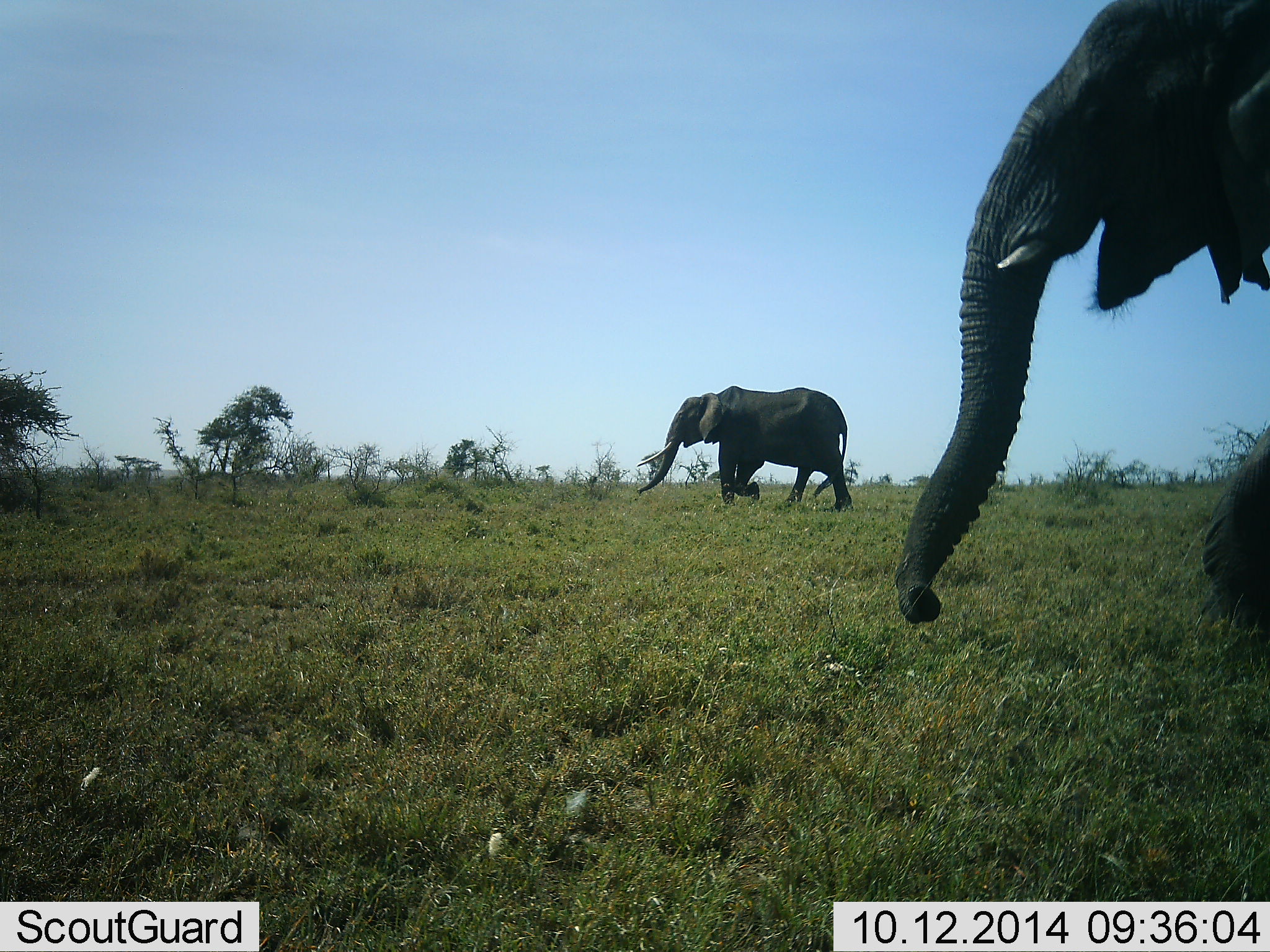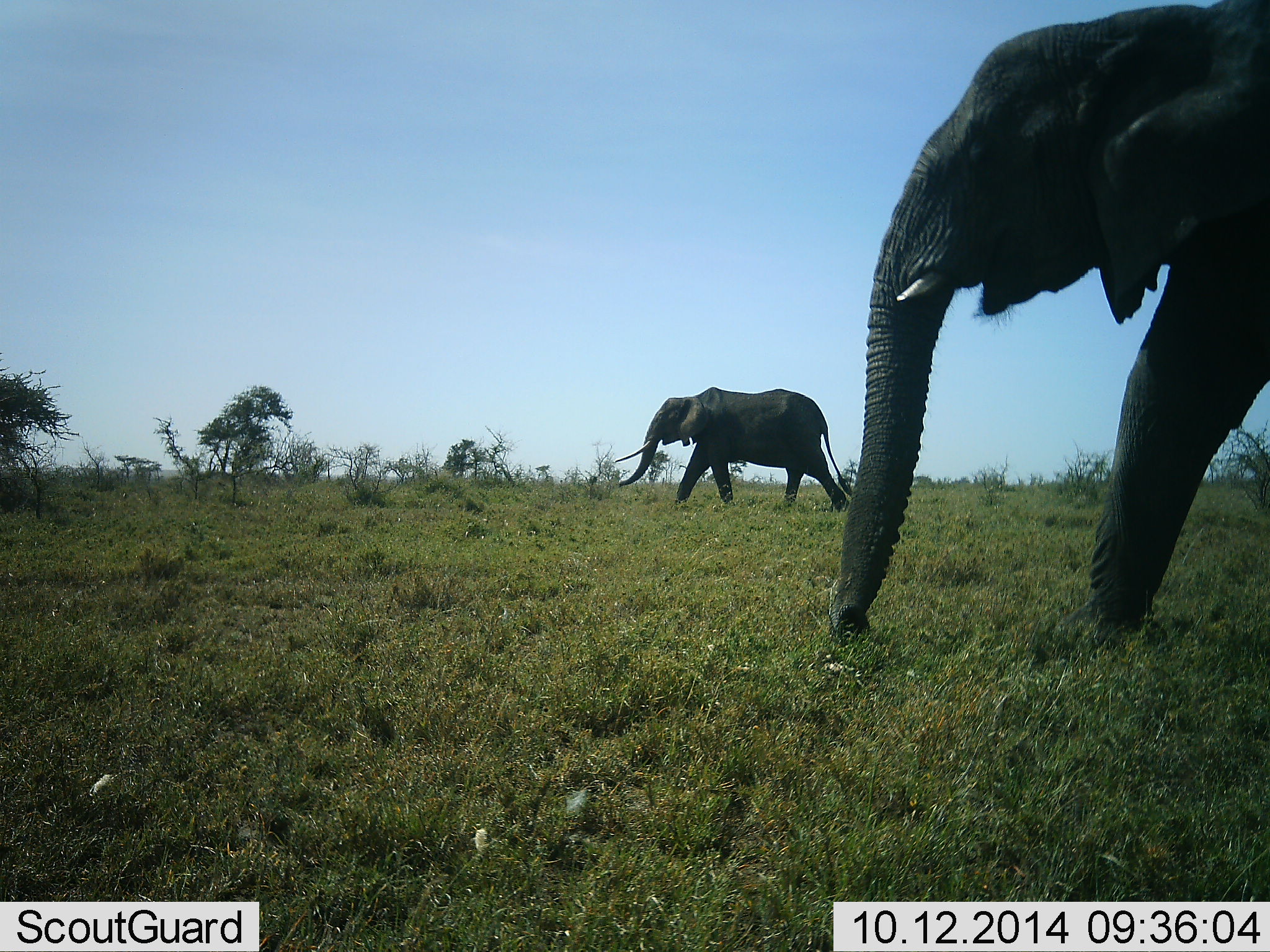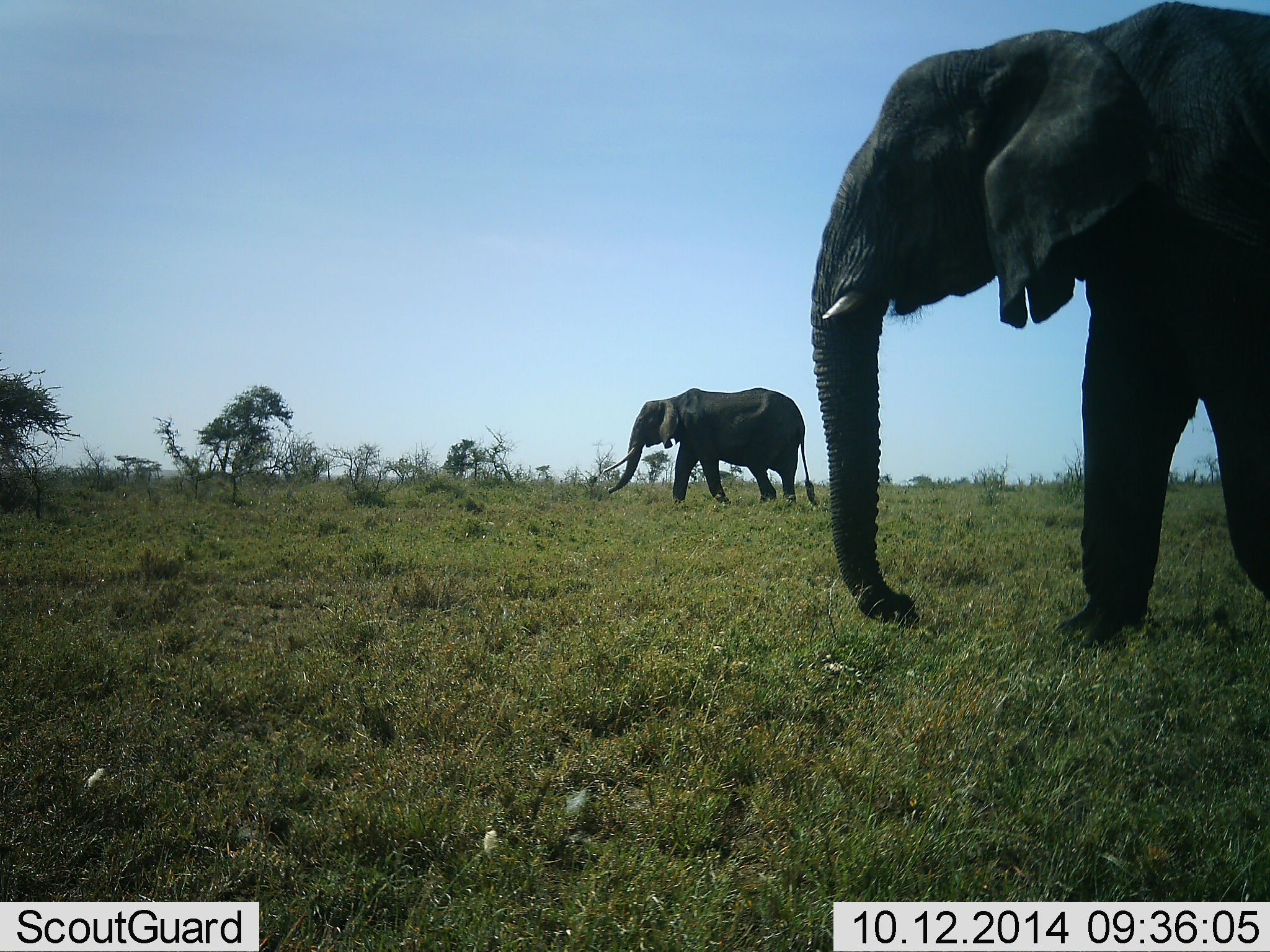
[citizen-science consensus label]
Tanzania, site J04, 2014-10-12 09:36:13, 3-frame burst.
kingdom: Animalia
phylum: Chordata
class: Mammalia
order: Proboscidea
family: Elephantidae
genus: Loxodonta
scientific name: Loxodonta africana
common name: african bush elephant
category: elephant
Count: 2.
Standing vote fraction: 0%.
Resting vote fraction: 0%.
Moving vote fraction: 90%.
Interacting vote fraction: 0%.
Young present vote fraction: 0%.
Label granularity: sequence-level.